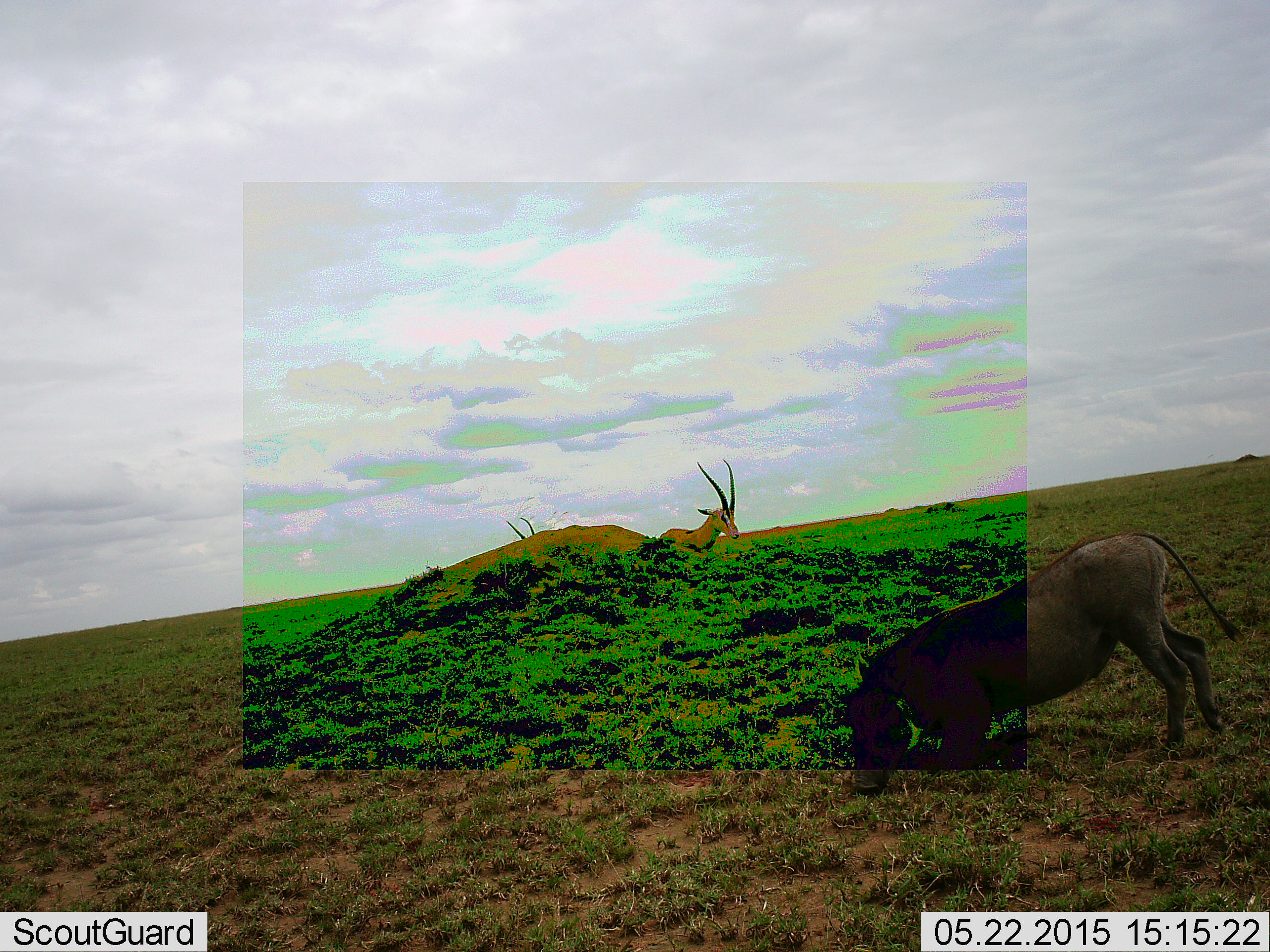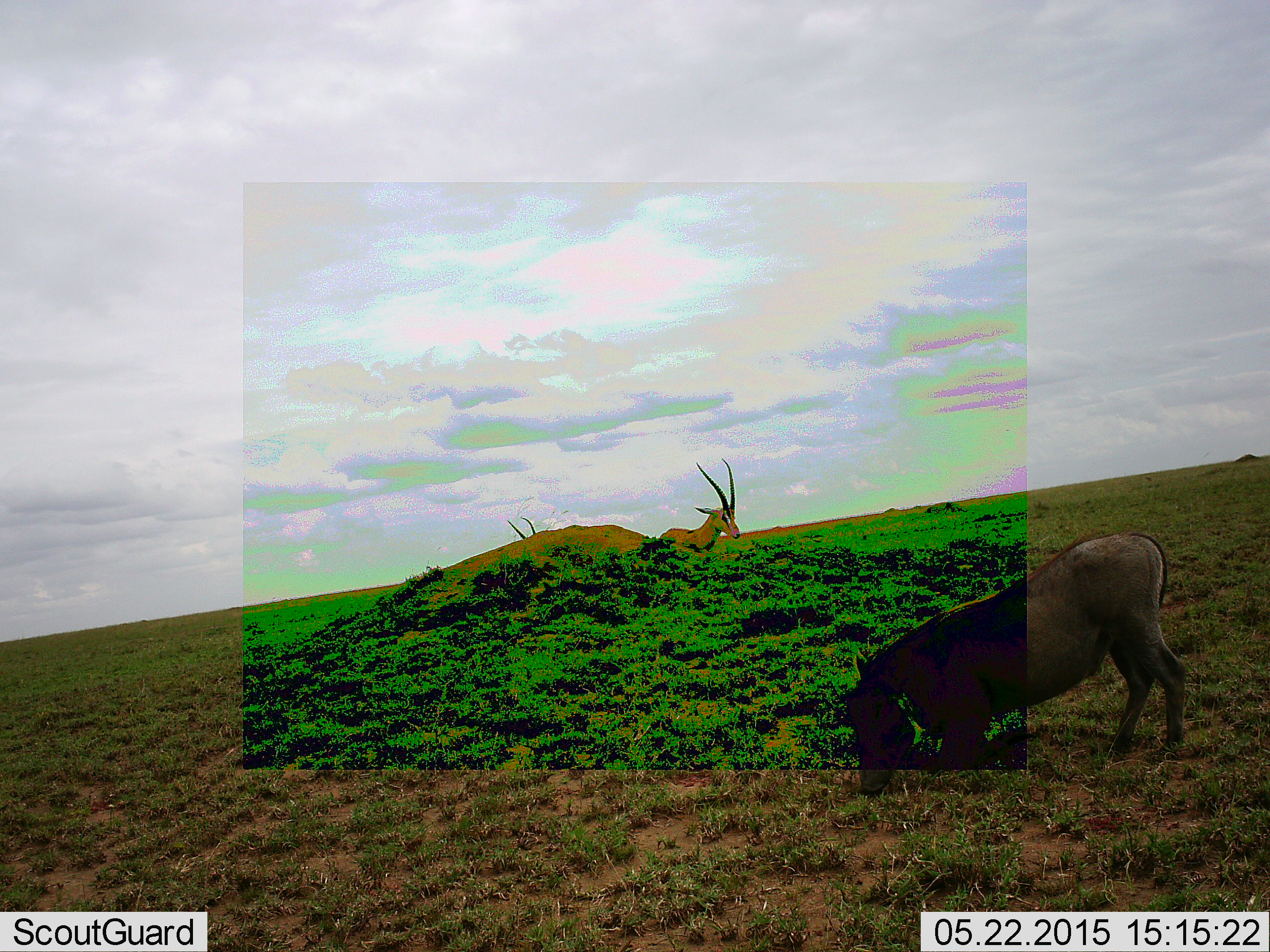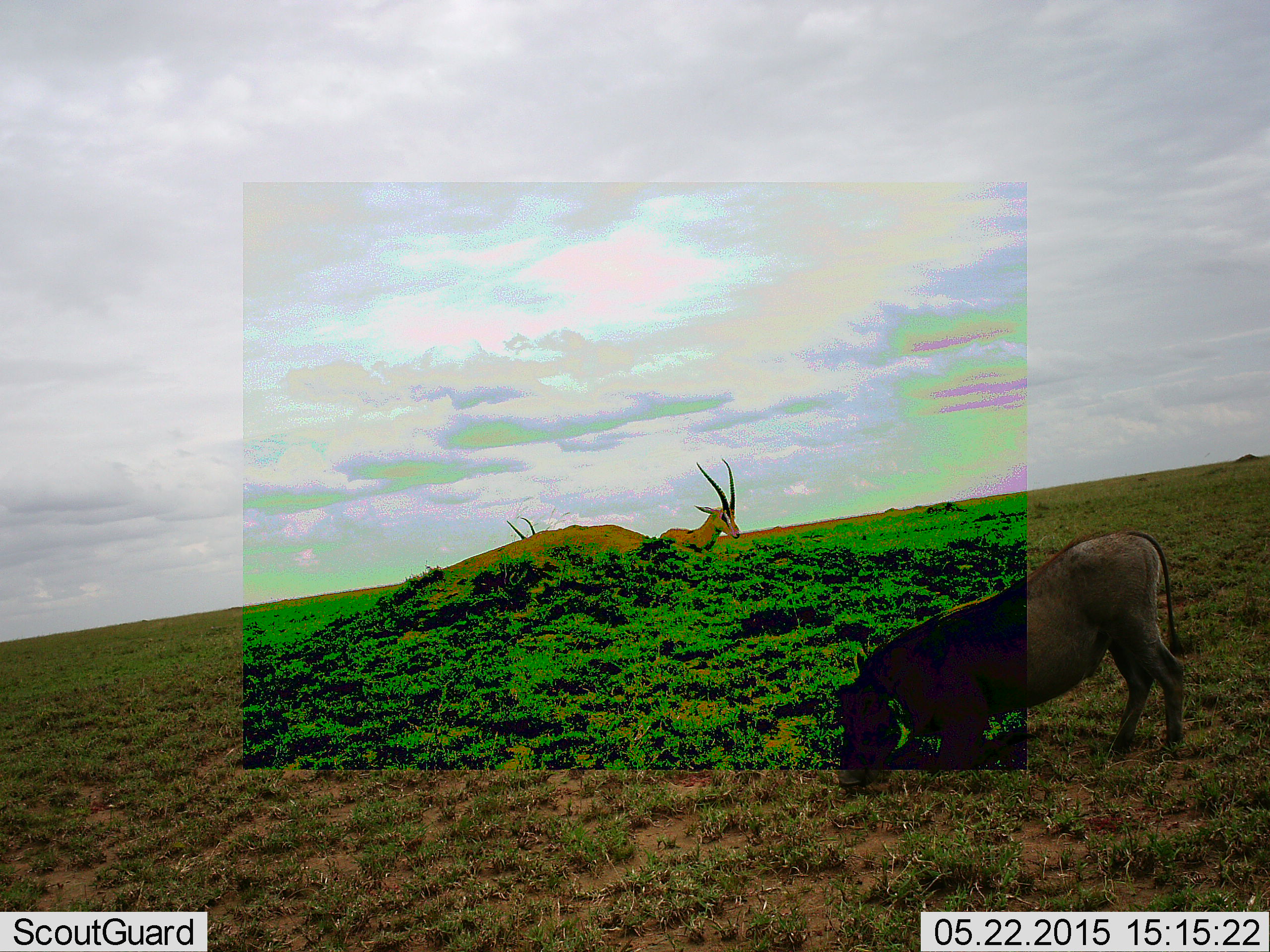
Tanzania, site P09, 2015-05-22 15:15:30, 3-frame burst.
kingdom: Animalia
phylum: Chordata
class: Mammalia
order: Artiodactyla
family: Bovidae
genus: Nanger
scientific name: Nanger granti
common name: grant's gazelle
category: gazellegrants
Gazellegrants (grant's gazelle) (Nanger granti), count 2. Behavior (volunteer vote fractions): standing 91%, resting 9%, moving 0%, interacting 0%. Young present (vote fraction): 0%. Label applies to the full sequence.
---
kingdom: Animalia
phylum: Chordata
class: Mammalia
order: Artiodactyla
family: Suidae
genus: Phacochoerus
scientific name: Phacochoerus africanus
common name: warthog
Warthog (Phacochoerus africanus), count 1. Behavior (volunteer vote fractions): standing 15%, resting 0%, moving 8%, interacting 0%. Young present (vote fraction): 0%. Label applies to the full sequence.